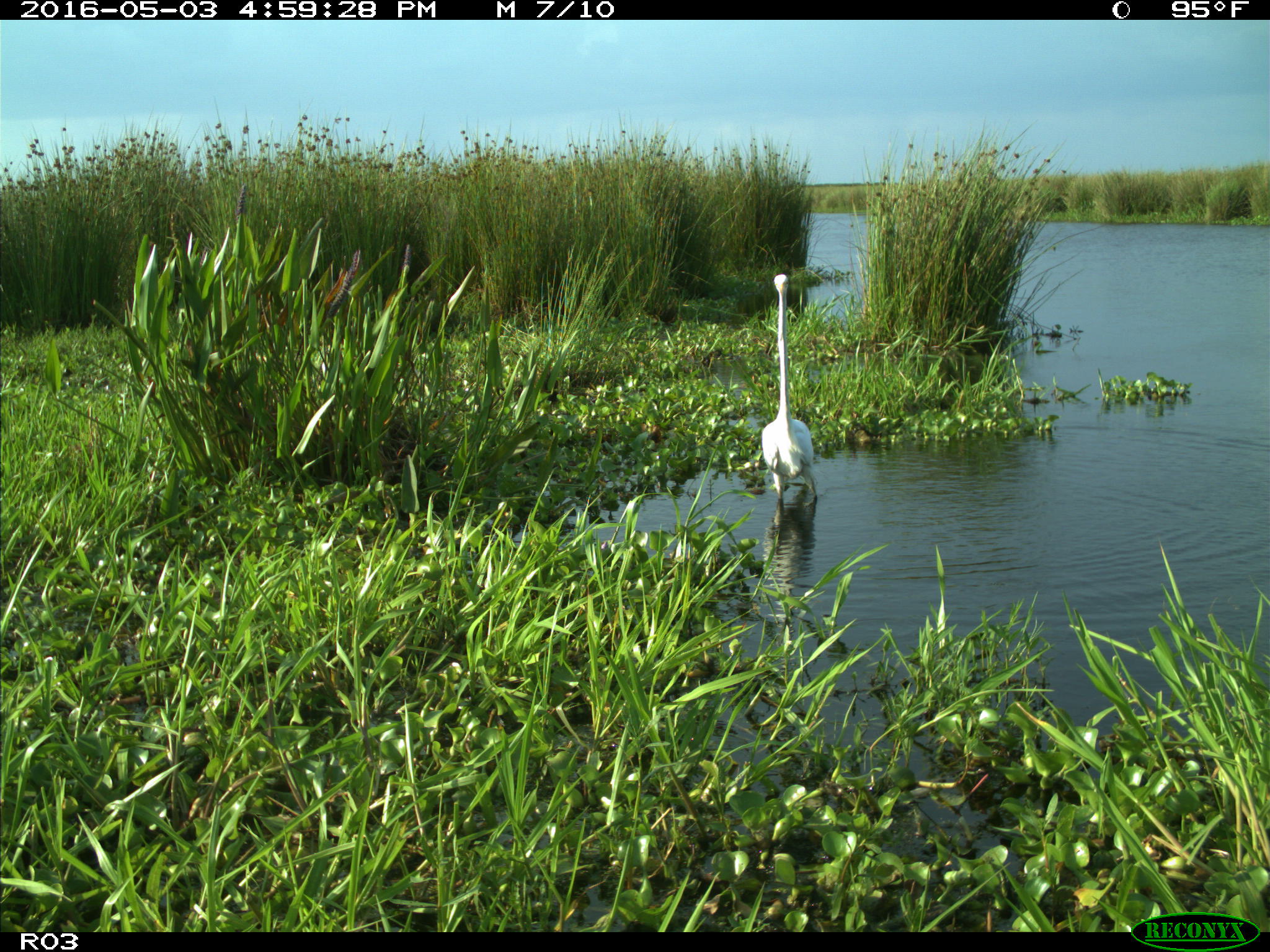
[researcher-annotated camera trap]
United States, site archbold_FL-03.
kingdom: Animalia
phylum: Chordata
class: Aves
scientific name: Aves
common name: birds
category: unidentified bird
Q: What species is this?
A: Unidentified bird (birds) (Aves).